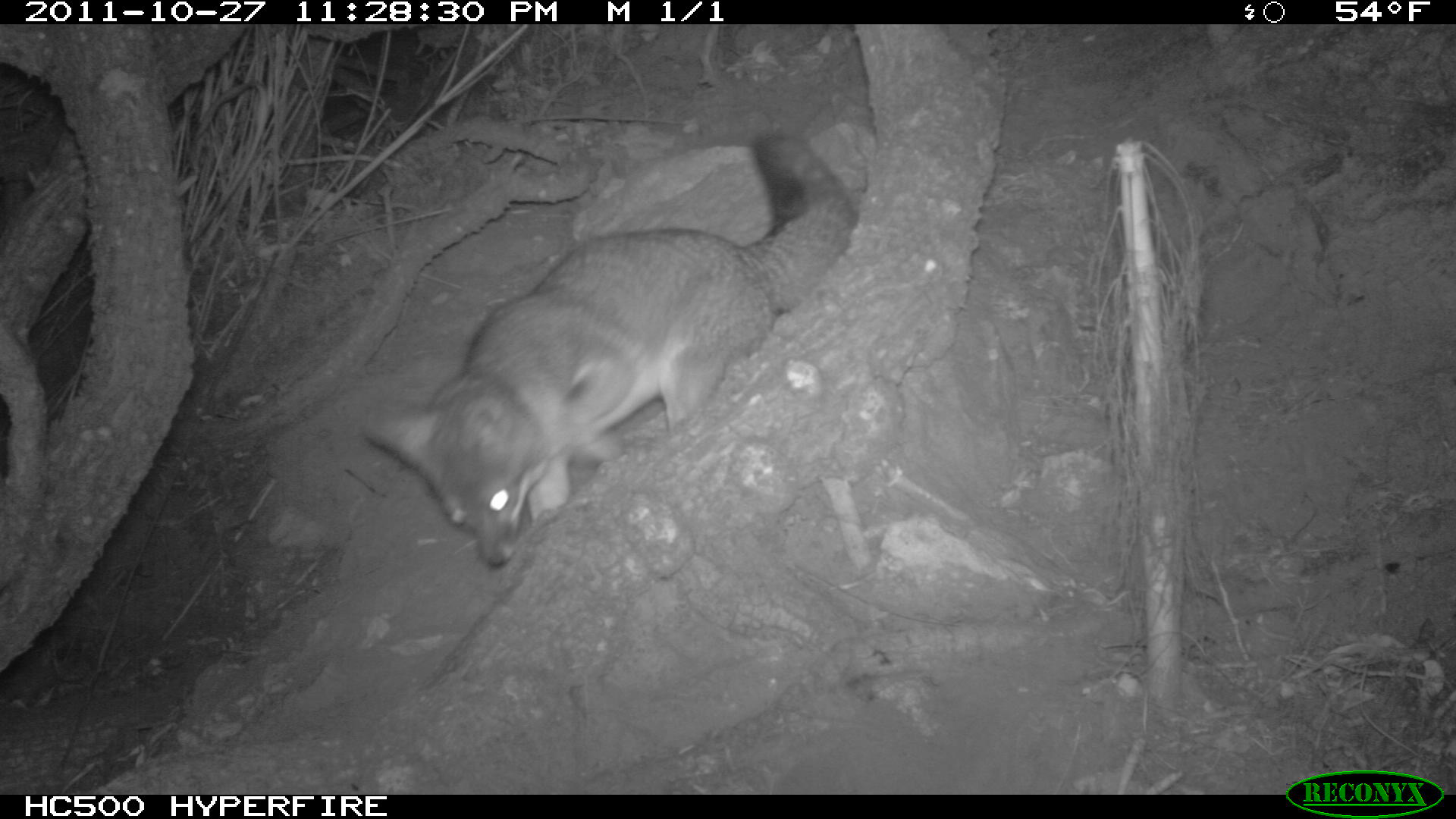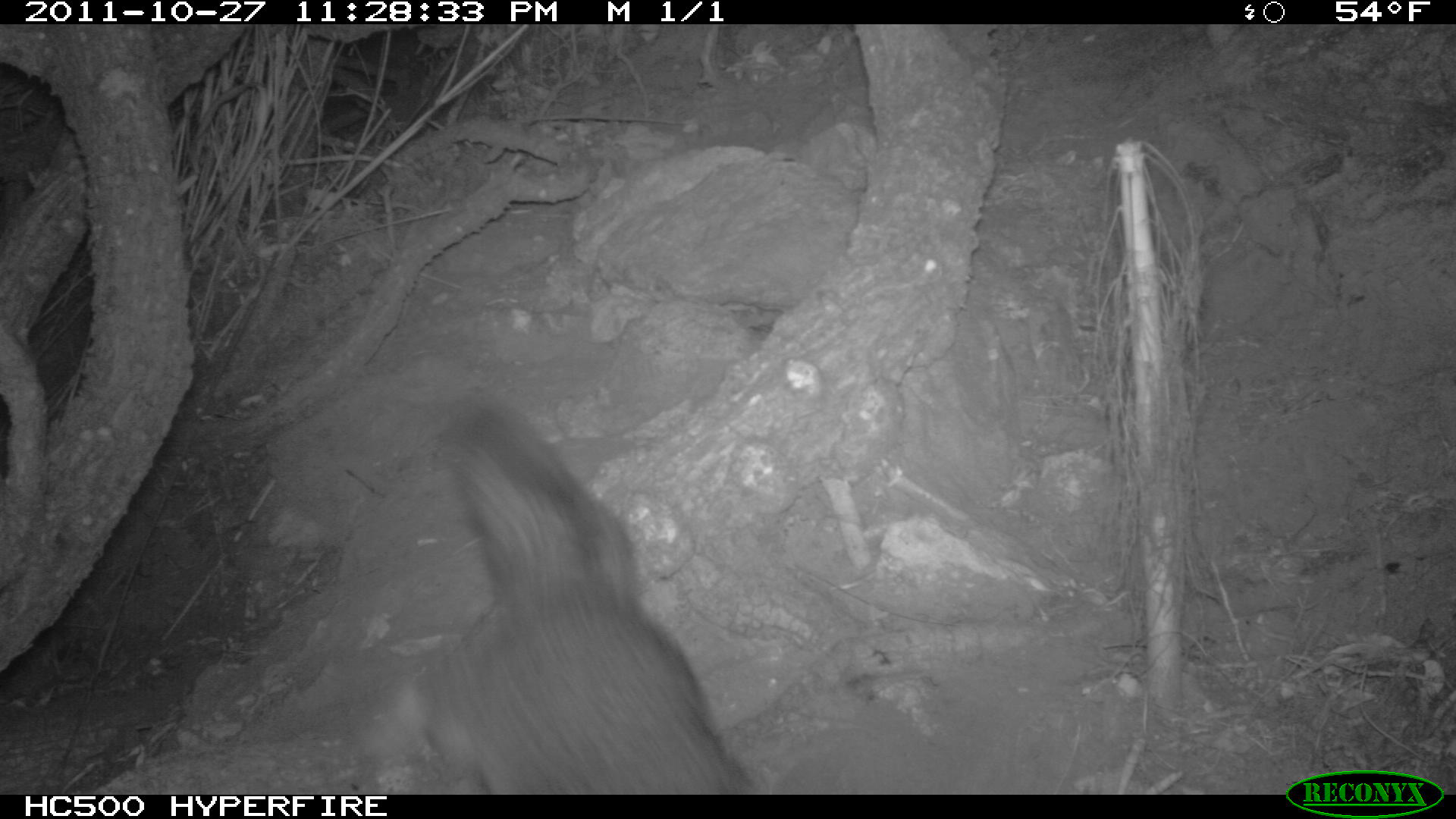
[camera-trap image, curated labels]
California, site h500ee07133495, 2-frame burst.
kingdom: Animalia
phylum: Chordata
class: Mammalia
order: Carnivora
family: Canidae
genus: Urocyon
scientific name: Urocyon littoralis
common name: island fox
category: fox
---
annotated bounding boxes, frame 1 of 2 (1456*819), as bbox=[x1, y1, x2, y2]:
fox: bbox=[366, 132, 858, 566]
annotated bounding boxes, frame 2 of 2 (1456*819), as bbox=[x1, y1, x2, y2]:
fox: bbox=[420, 396, 777, 794]